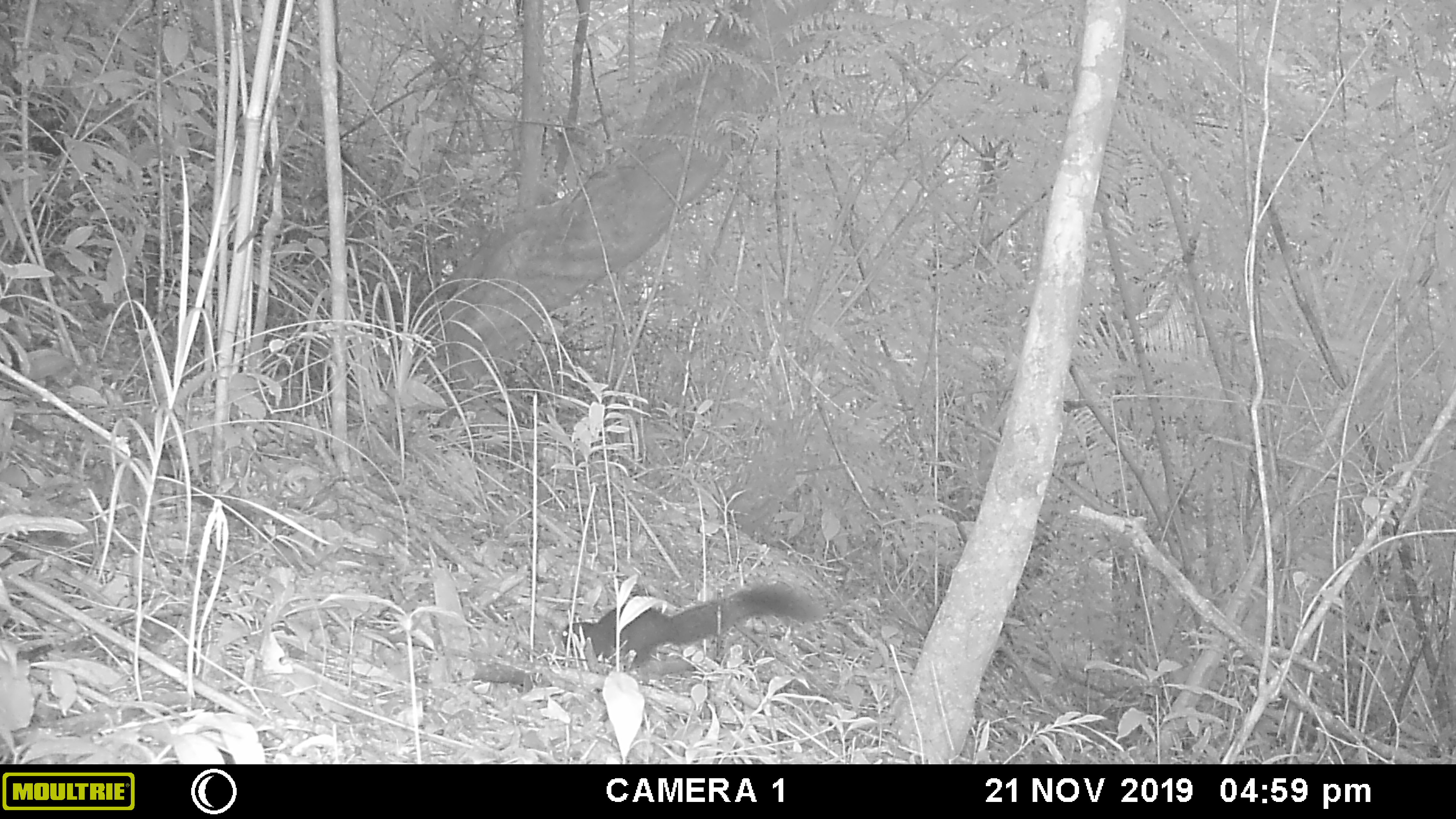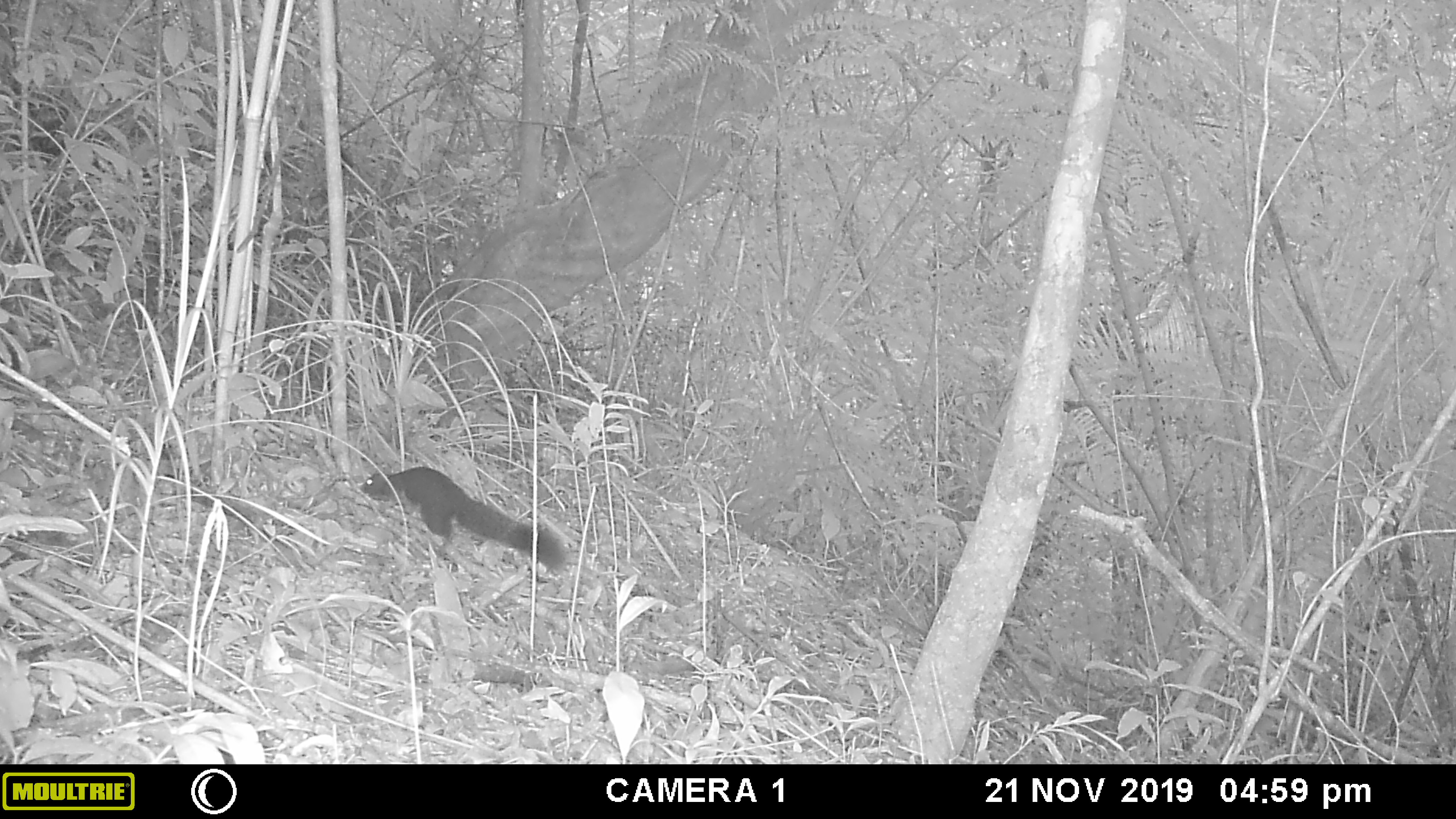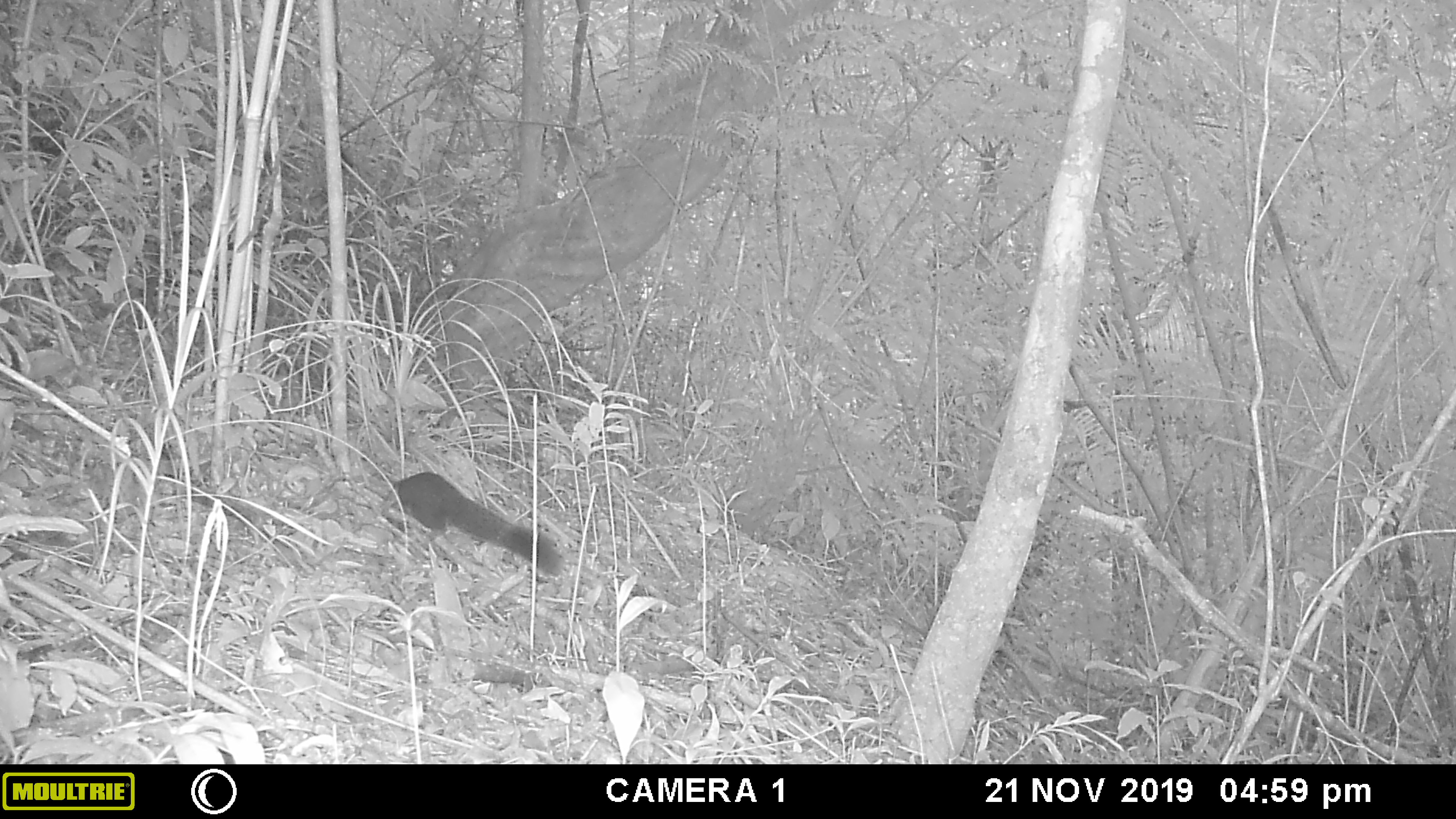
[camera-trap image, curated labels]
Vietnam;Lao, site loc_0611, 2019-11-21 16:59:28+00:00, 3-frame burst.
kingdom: Animalia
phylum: Chordata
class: Mammalia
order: Rodentia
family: Sciuridae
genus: Callosciurus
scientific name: Callosciurus erythraeus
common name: pallas's squirrel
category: pallass squirrel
Pallass squirrel (pallas's squirrel) (Callosciurus erythraeus). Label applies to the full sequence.